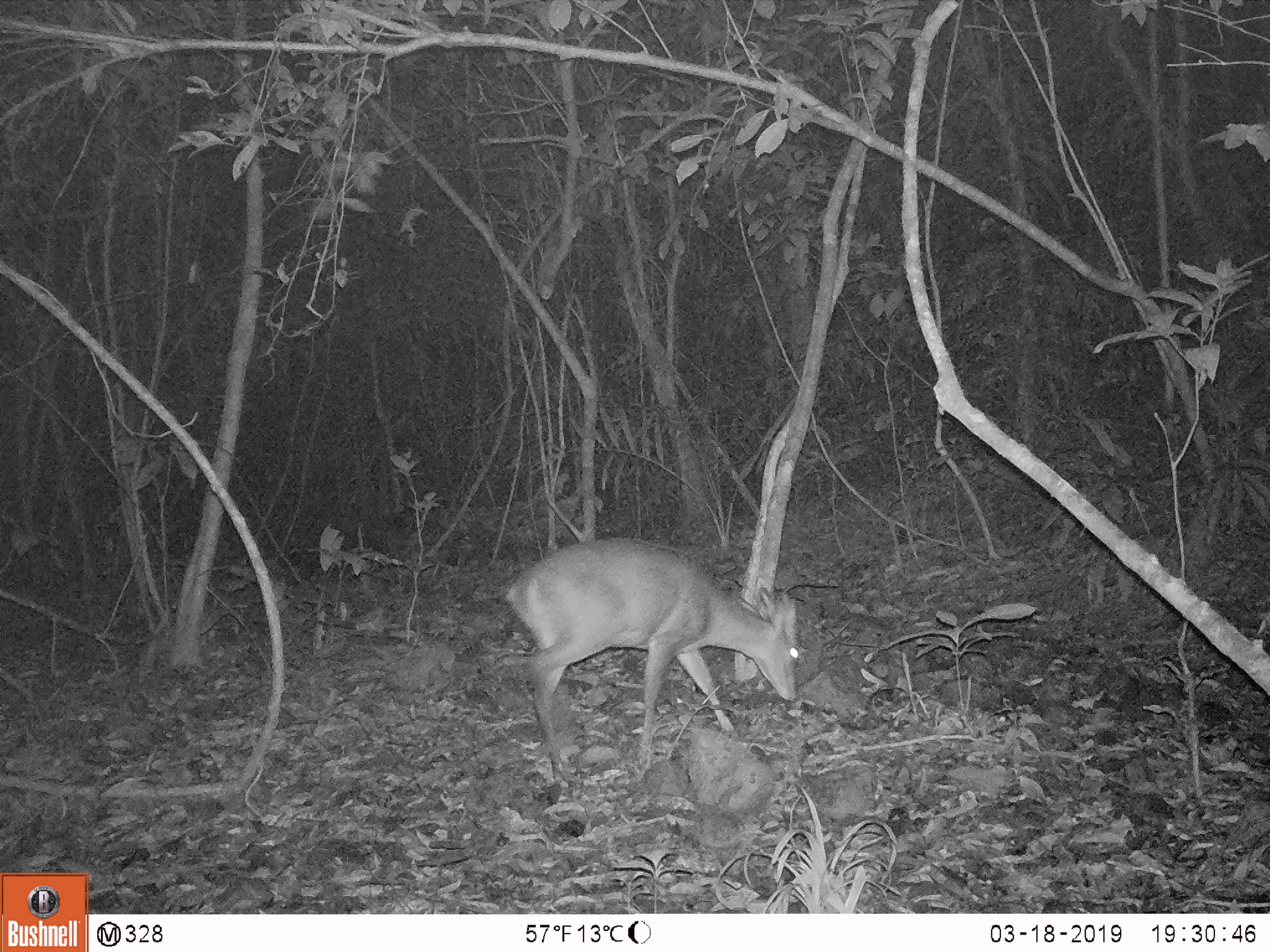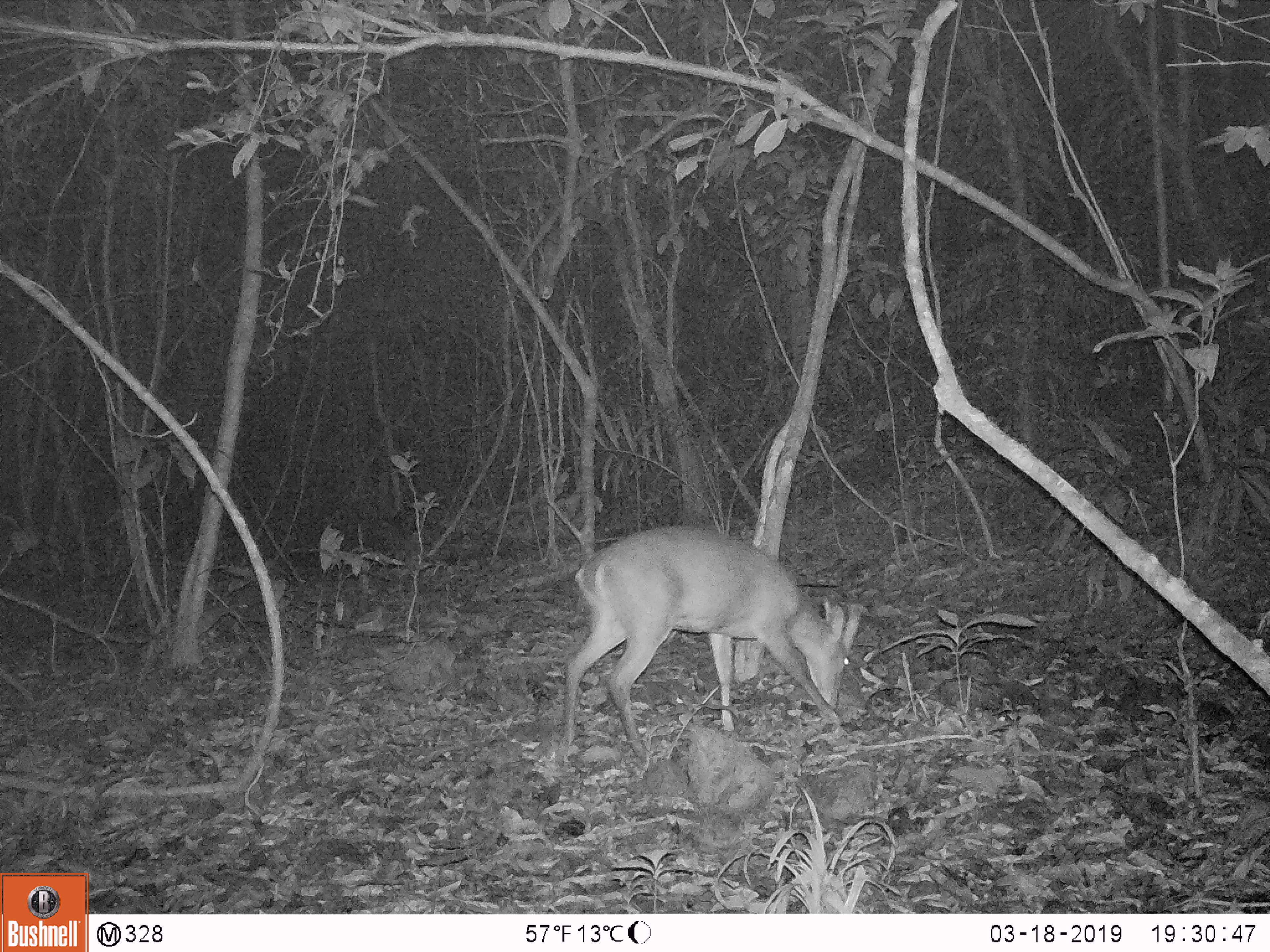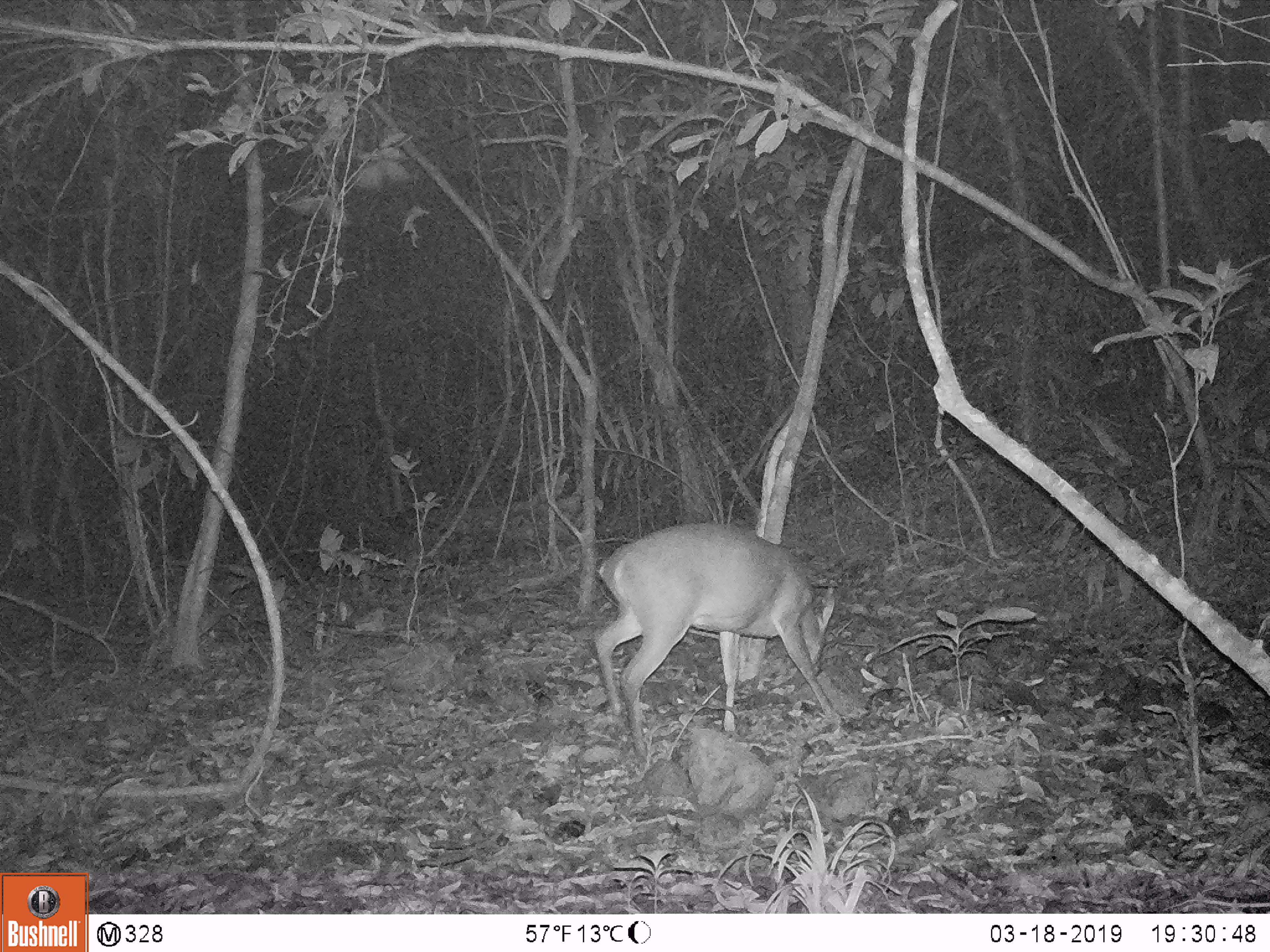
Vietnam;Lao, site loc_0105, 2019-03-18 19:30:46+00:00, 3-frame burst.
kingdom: Animalia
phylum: Chordata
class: Mammalia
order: Artiodactyla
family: Cervidae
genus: Muntiacus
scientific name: Muntiacus vuquangensis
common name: large-antlered muntjac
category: large antlered muntjac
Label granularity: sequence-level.